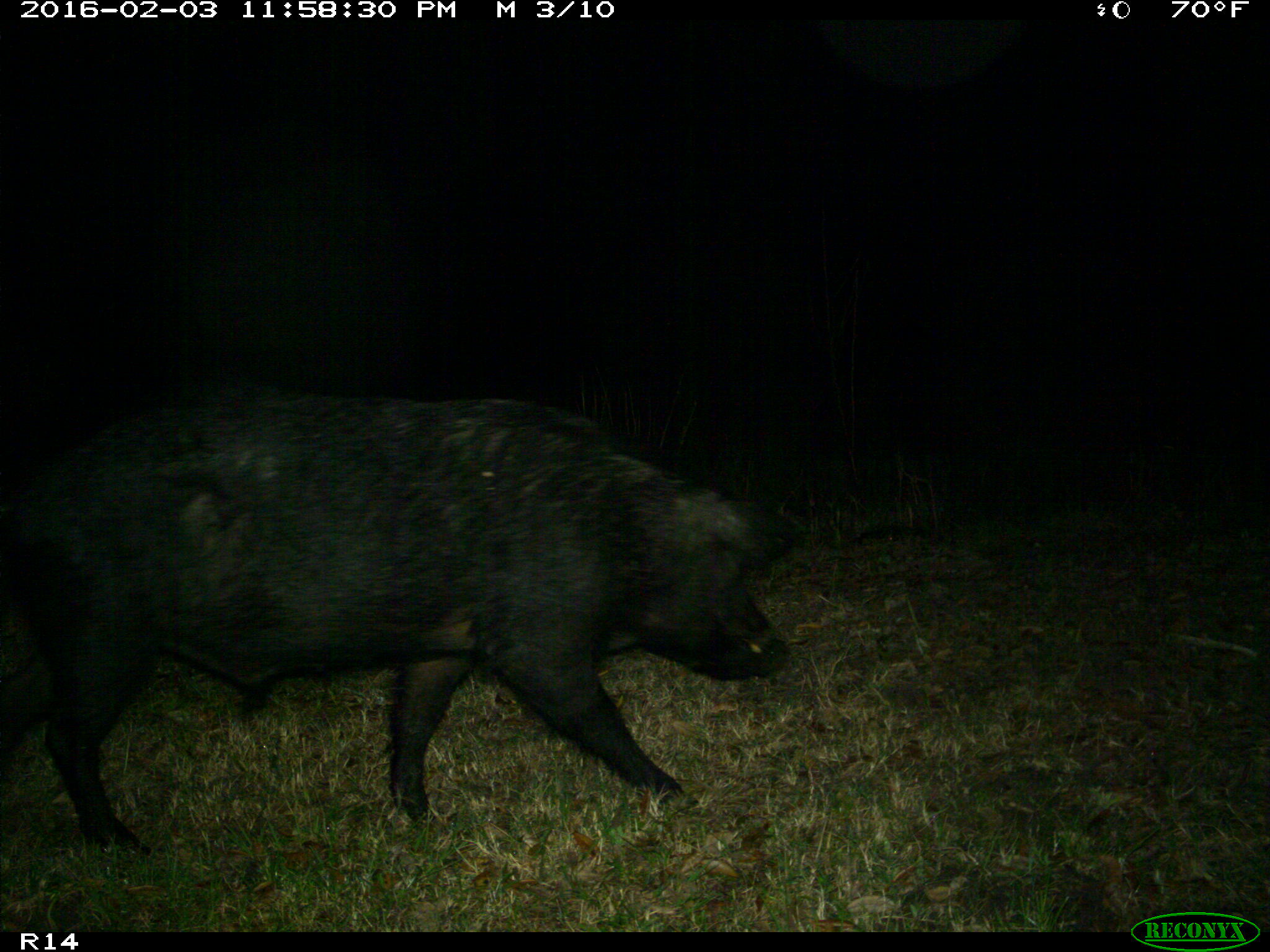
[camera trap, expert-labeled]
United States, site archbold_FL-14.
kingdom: Animalia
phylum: Chordata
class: Mammalia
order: Artiodactyla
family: Suidae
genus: Sus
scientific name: Sus scrofa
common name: wild boar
Sus scrofa (wild boar).